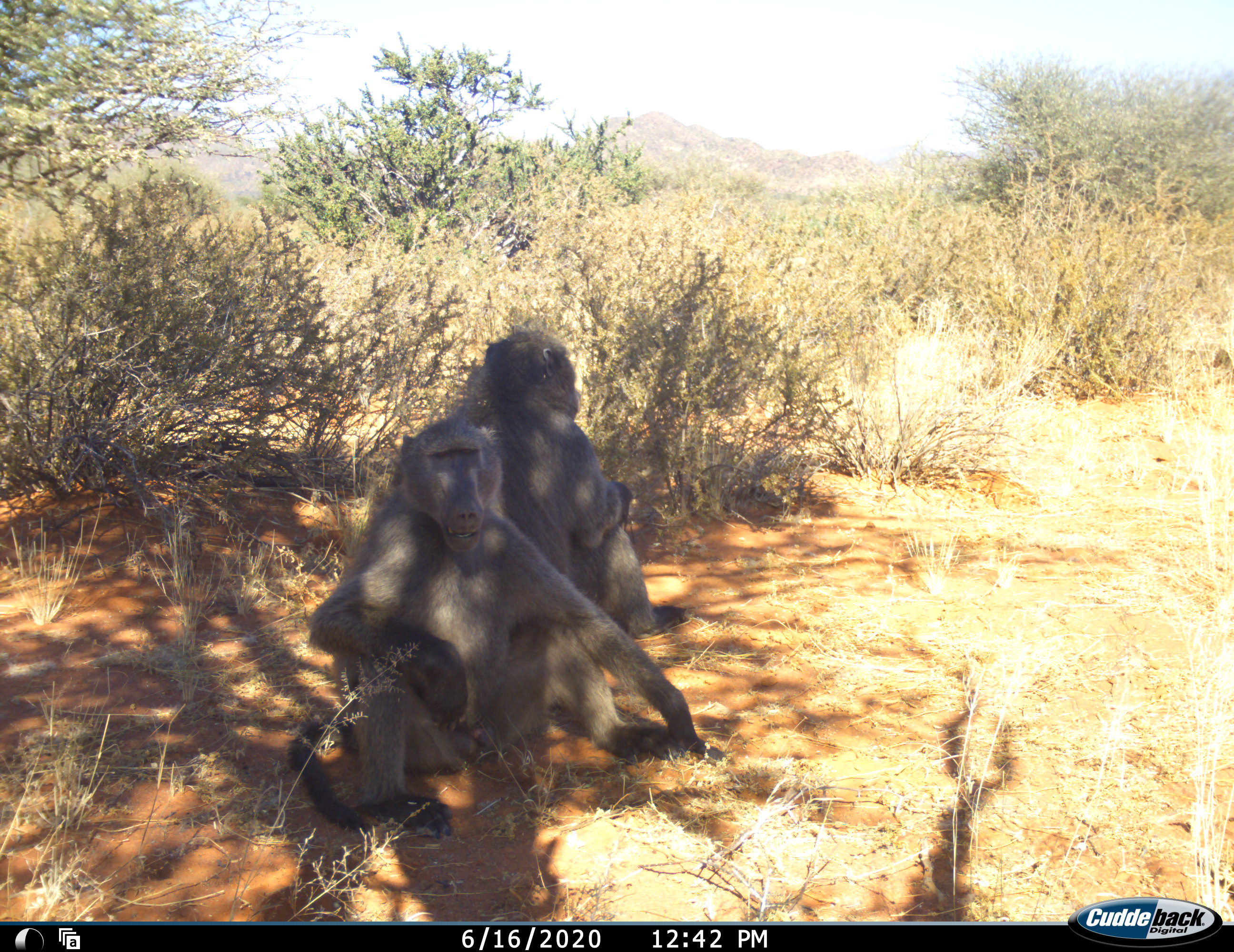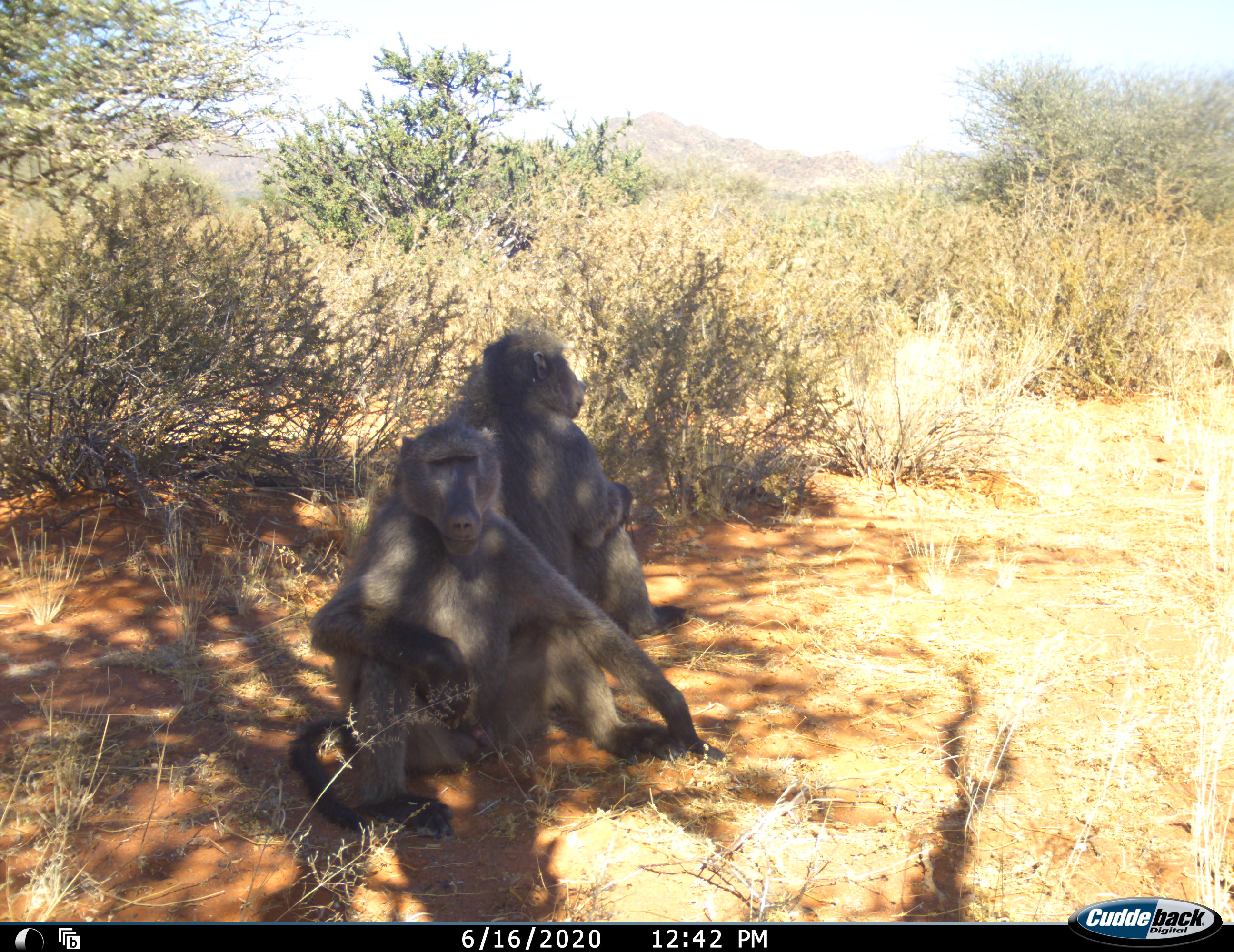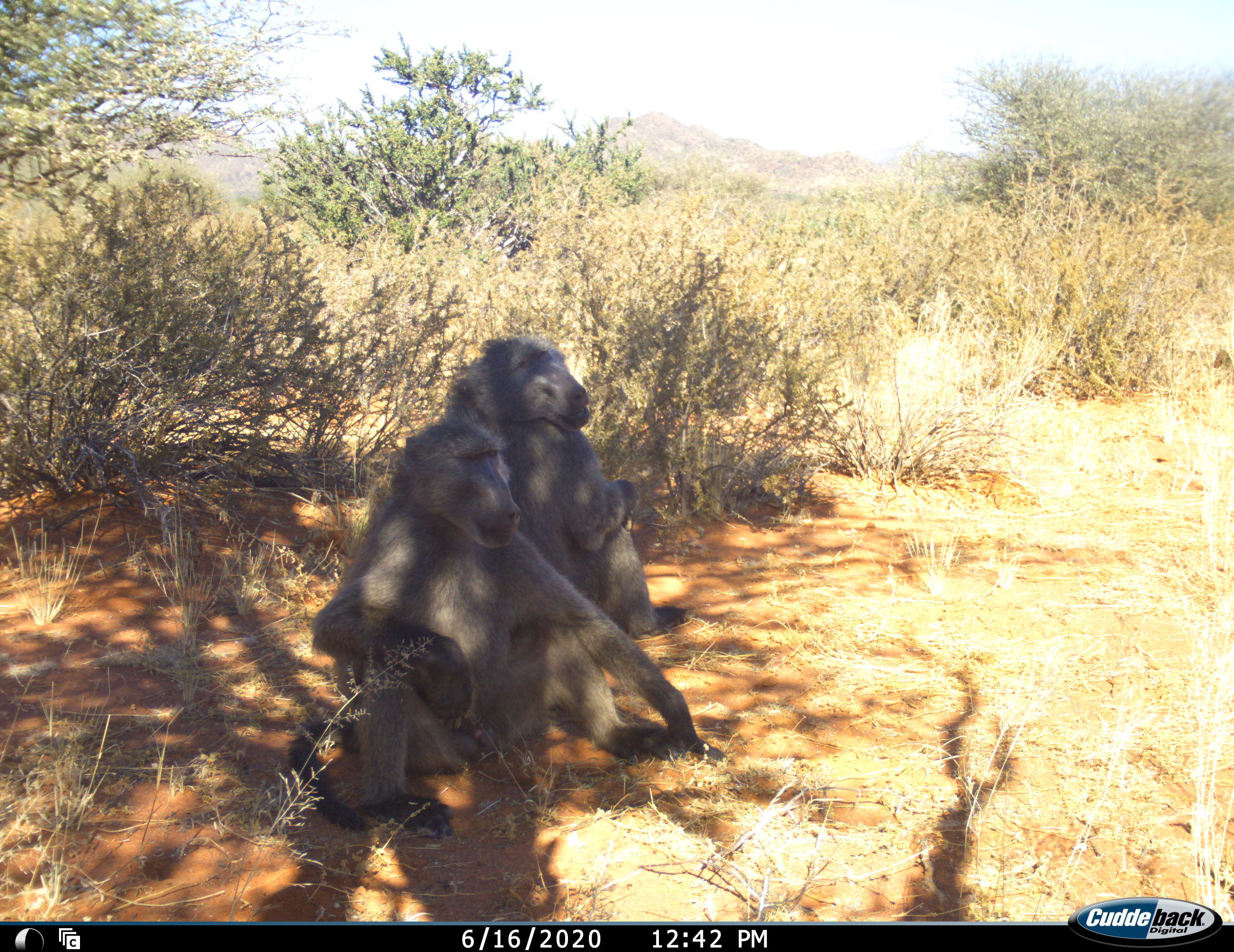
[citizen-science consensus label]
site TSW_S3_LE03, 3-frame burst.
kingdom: Animalia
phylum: Chordata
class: Mammalia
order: Primates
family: Cercopithecidae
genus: Papio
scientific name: Papio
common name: baboon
Baboon (Papio), count 2. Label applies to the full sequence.